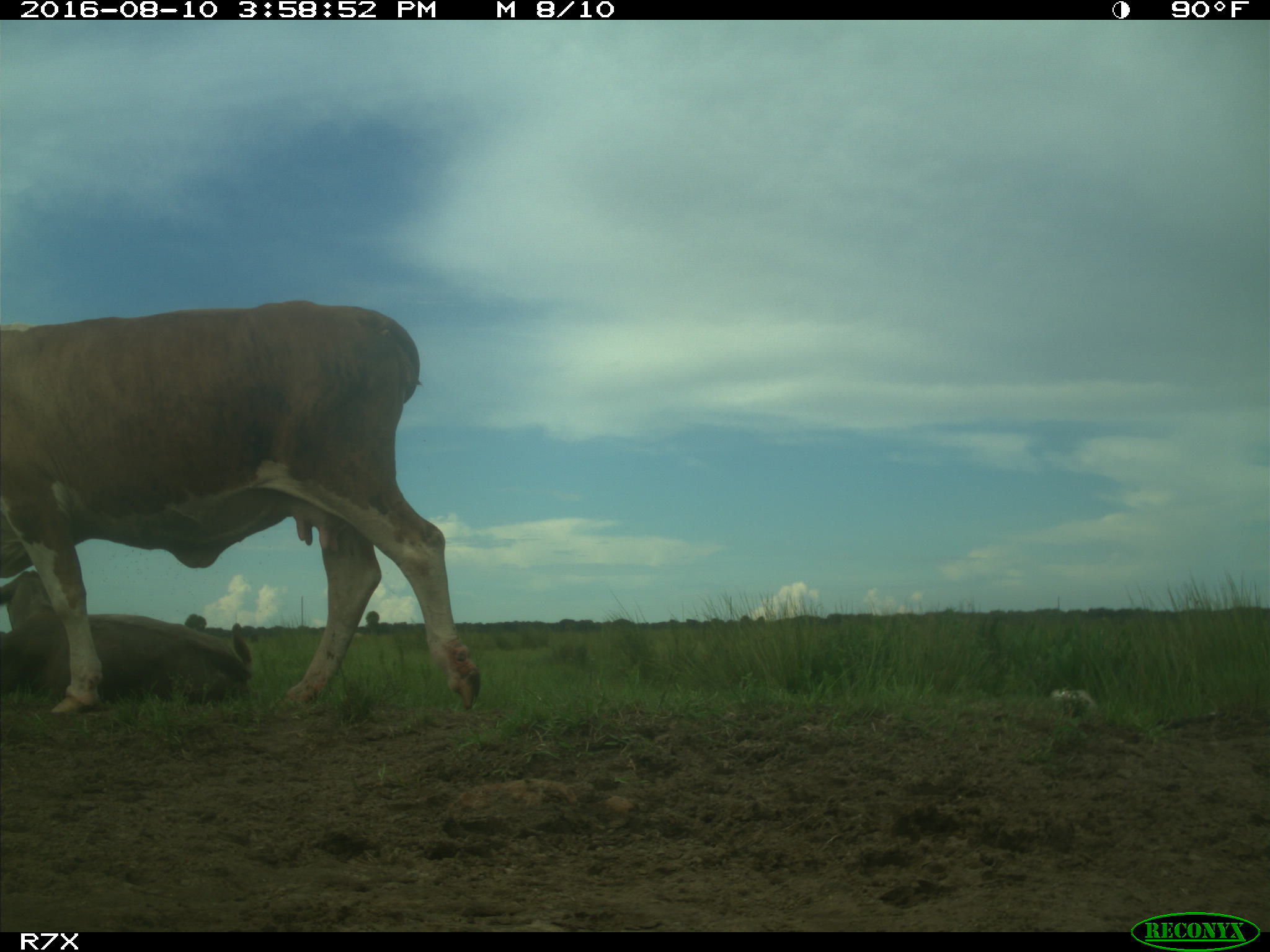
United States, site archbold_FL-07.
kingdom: Animalia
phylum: Chordata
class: Mammalia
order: Artiodactyla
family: Bovidae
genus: Bos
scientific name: Bos taurus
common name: domestic cow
Bos taurus (domestic cow).